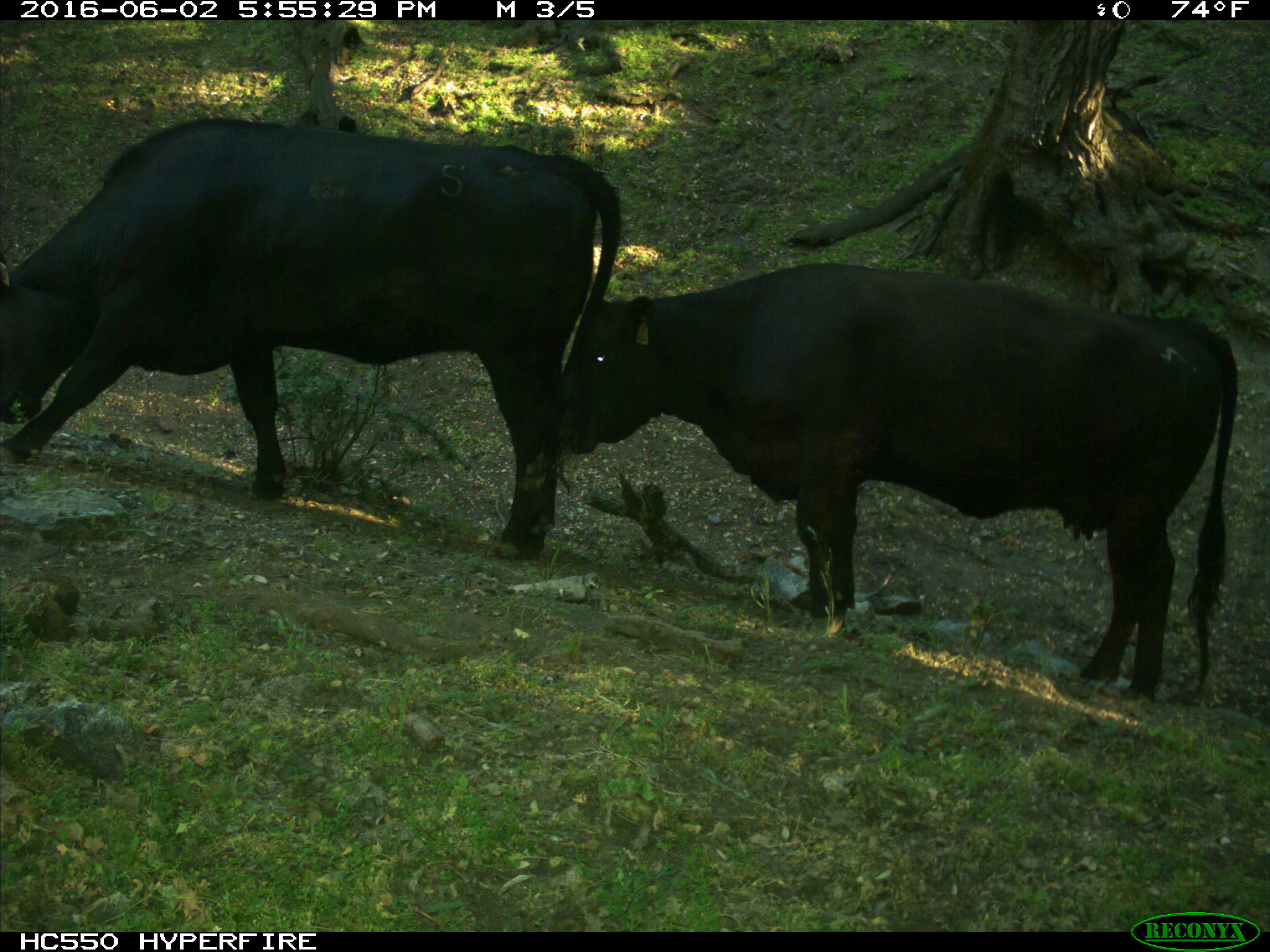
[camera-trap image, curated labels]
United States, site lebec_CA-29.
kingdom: Animalia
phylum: Chordata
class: Mammalia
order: Artiodactyla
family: Bovidae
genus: Bos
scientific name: Bos taurus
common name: domestic cow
Bos taurus (domestic cow).